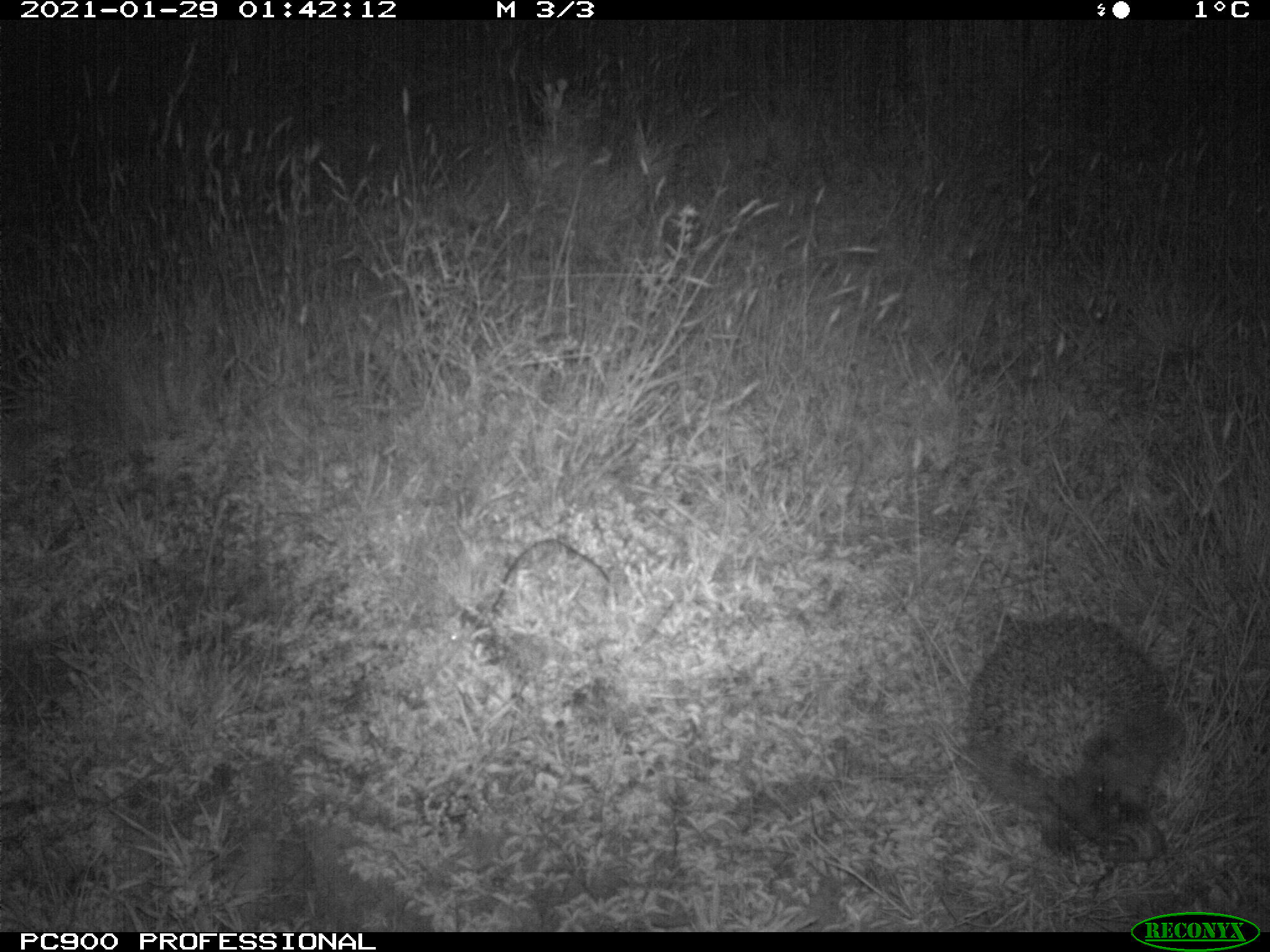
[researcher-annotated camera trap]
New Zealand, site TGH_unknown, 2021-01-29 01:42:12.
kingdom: Animalia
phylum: Chordata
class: Mammalia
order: Eulipotyphla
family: Erinaceidae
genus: Erinaceus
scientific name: Erinaceus europaeus europaeus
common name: european hedgehog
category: hedgehog